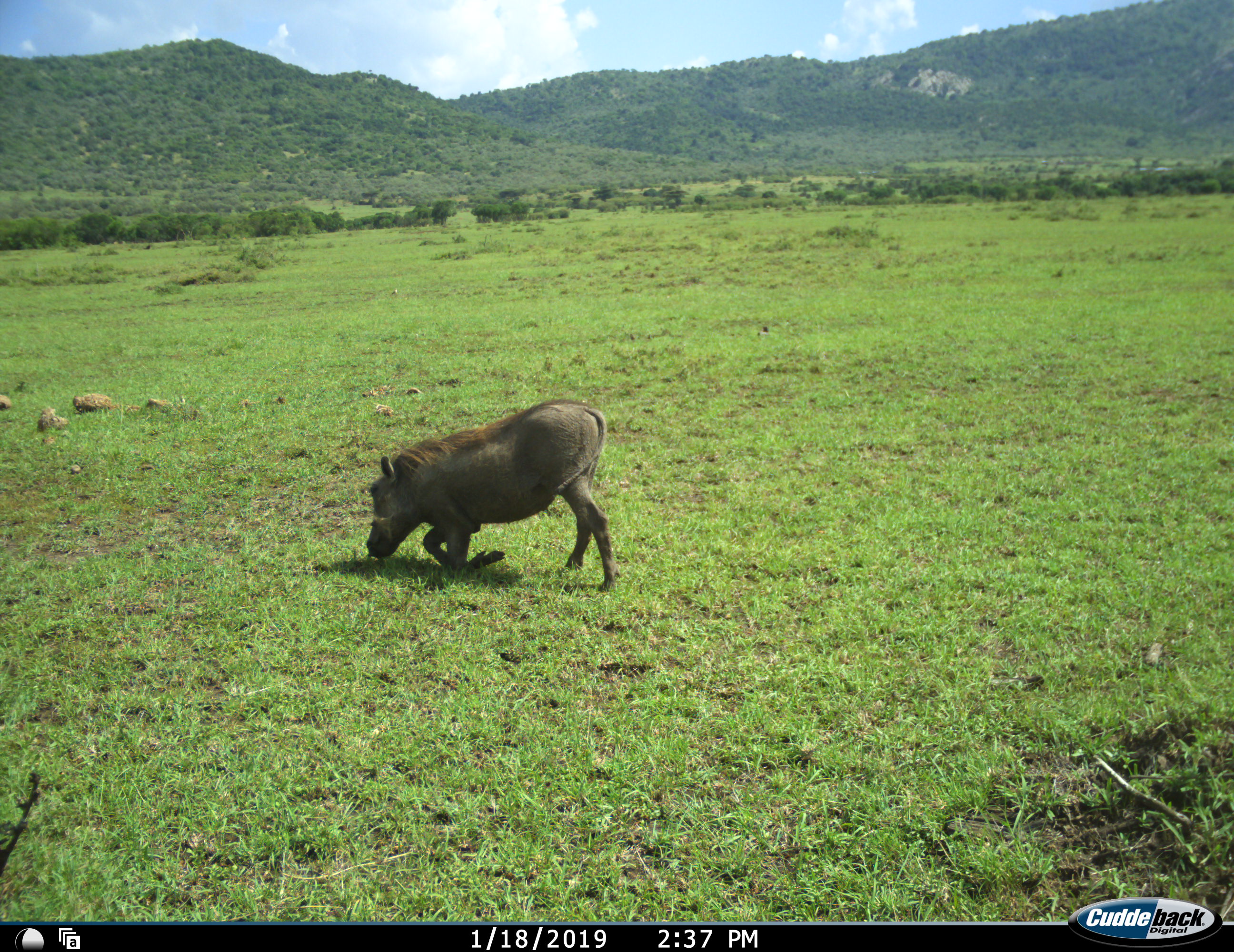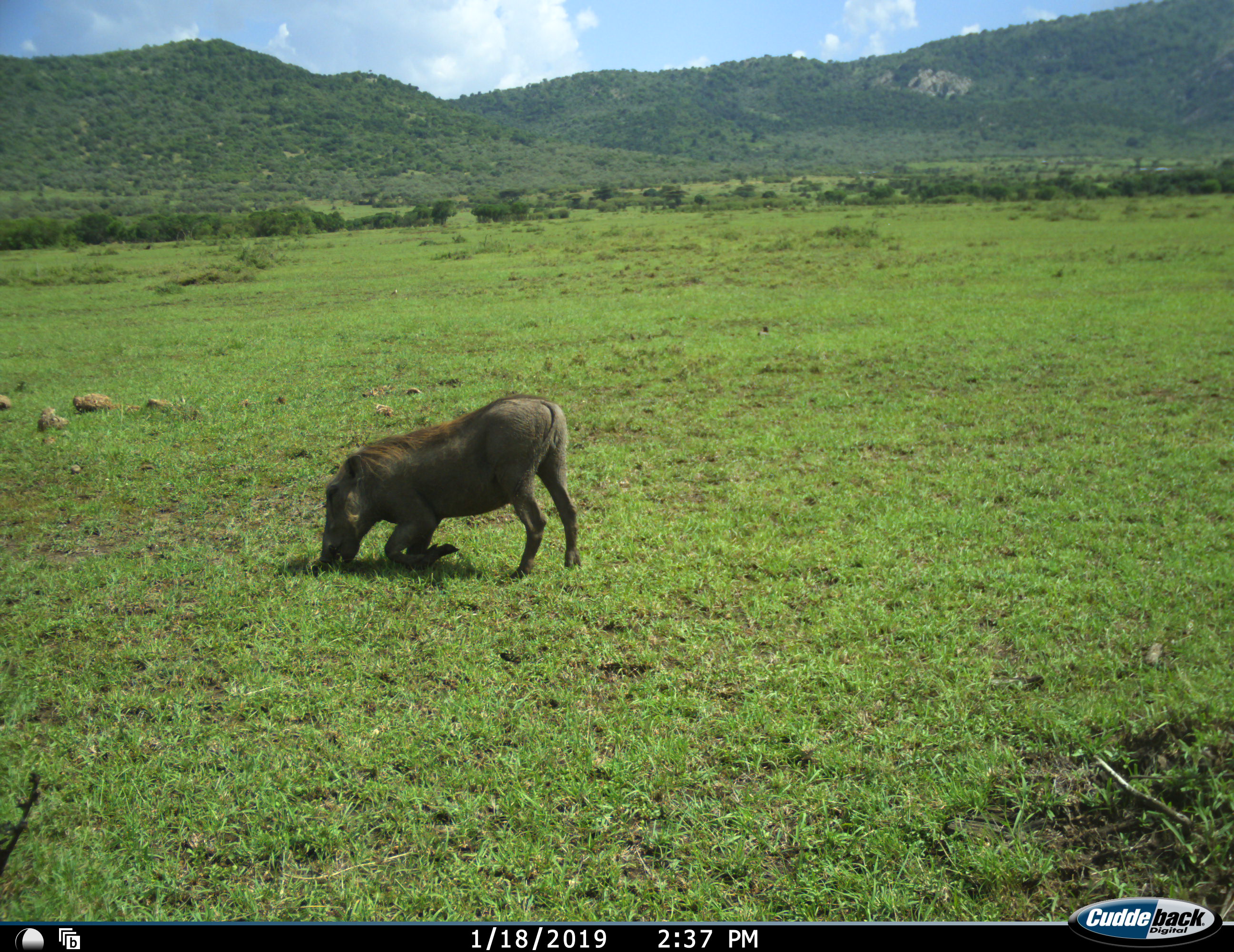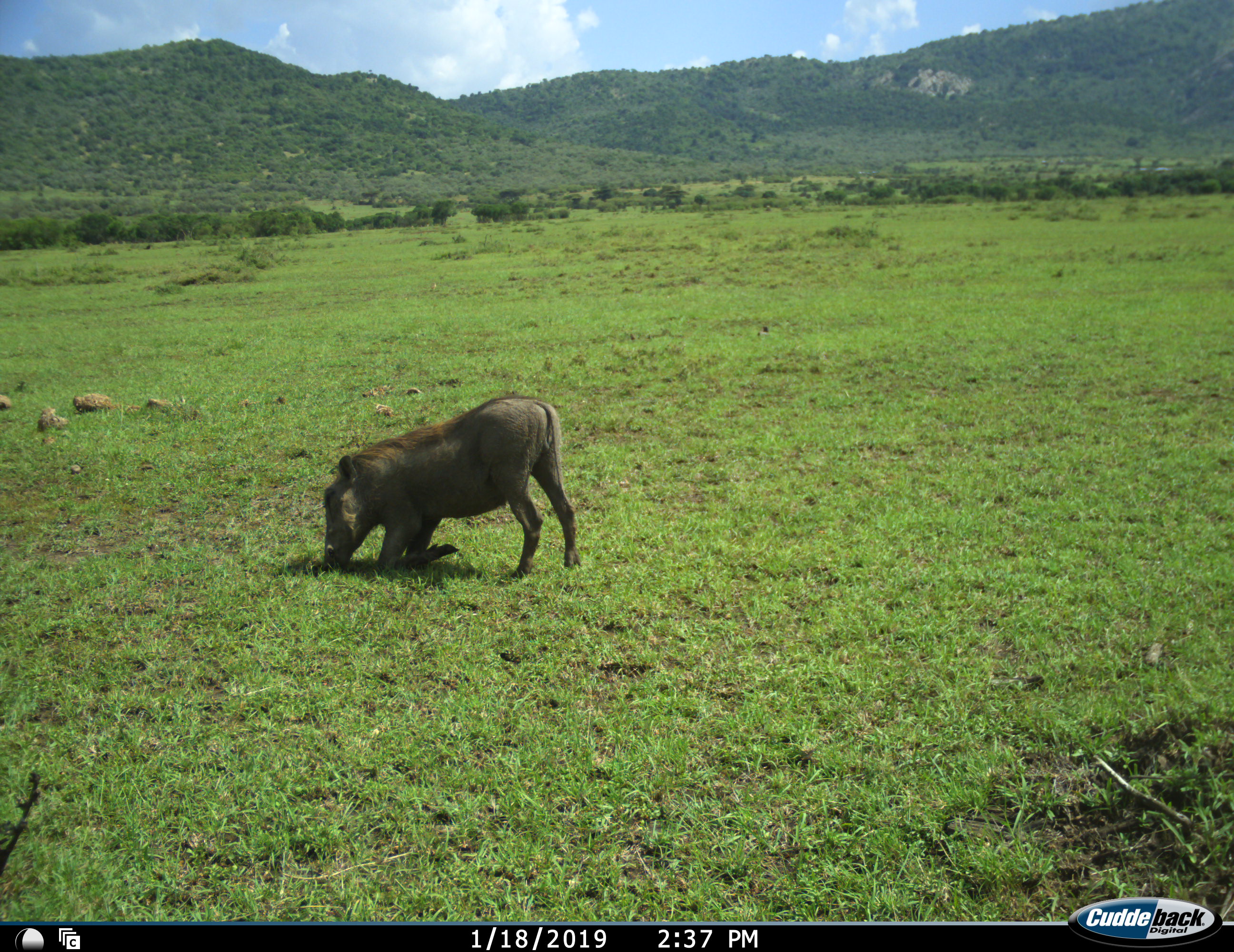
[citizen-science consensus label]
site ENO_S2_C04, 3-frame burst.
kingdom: Animalia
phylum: Chordata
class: Mammalia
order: Artiodactyla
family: Suidae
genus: Phacochoerus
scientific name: Phacochoerus africanus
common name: warthog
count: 1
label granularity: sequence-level